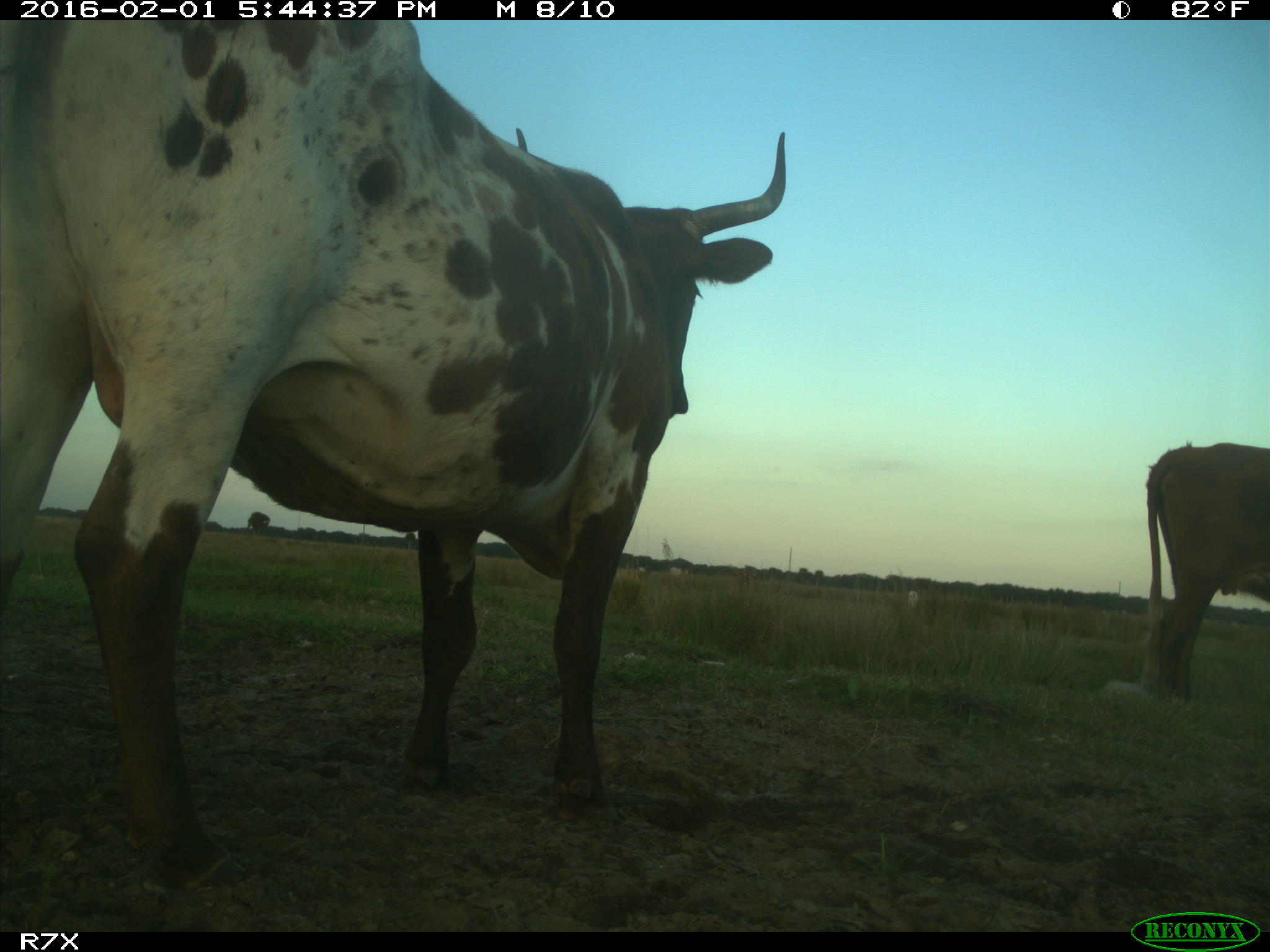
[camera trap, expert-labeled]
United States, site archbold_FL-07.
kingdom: Animalia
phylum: Chordata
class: Mammalia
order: Artiodactyla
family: Bovidae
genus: Bos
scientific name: Bos taurus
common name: domestic cow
Bos taurus (domestic cow).